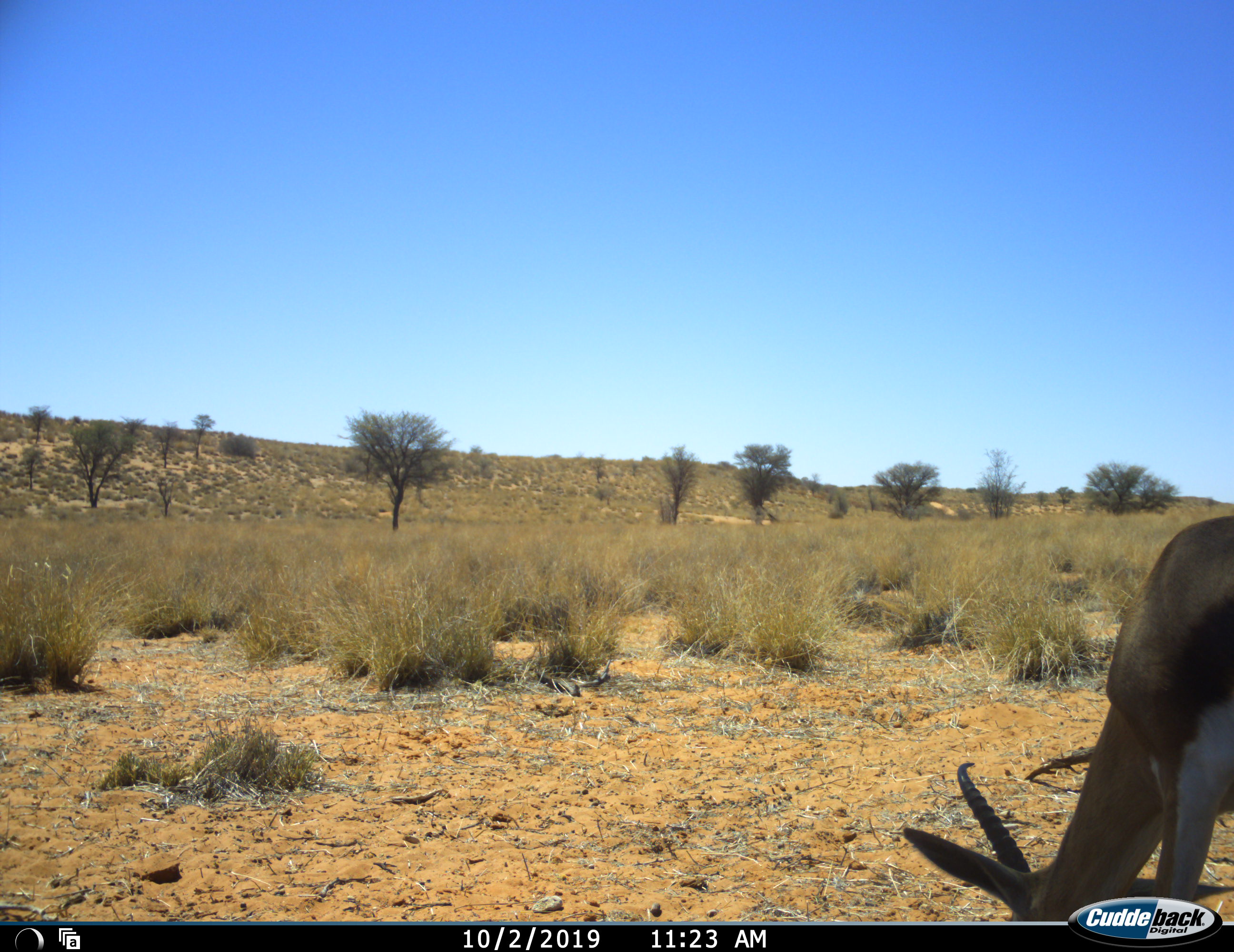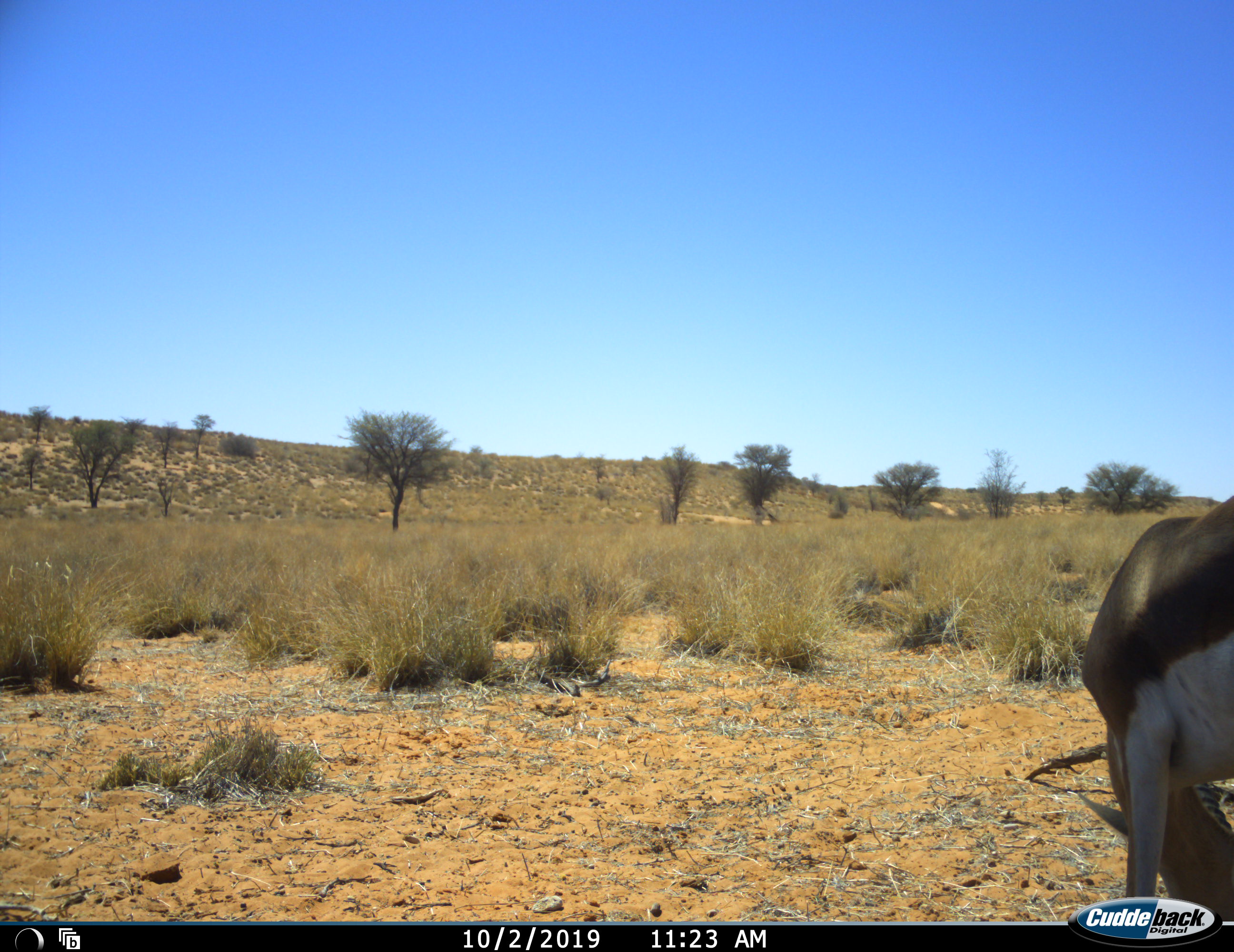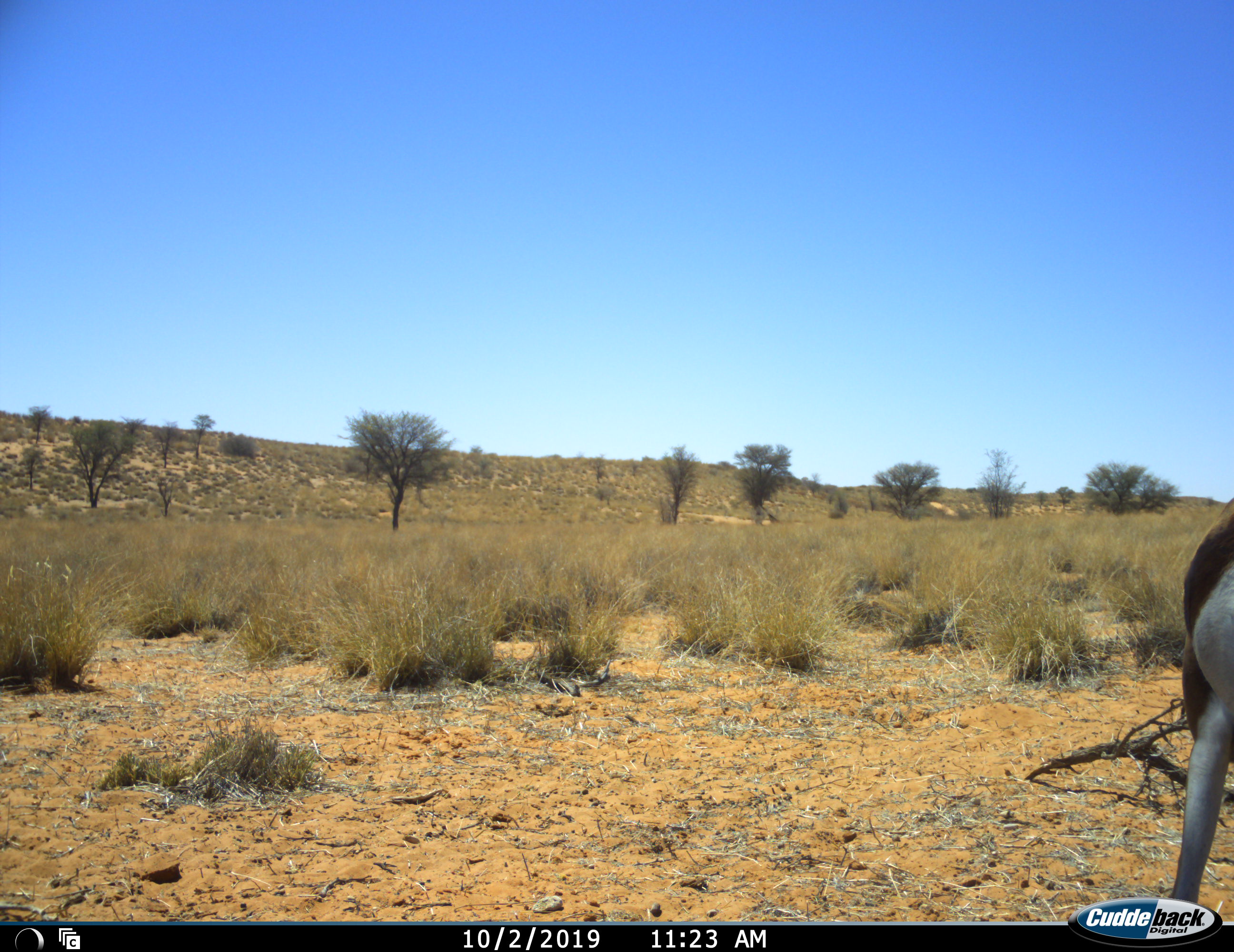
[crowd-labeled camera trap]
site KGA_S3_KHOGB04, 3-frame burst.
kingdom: Animalia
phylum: Chordata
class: Mammalia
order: Artiodactyla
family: Bovidae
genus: Antidorcas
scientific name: Antidorcas marsupialis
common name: springbok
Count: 1.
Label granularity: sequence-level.